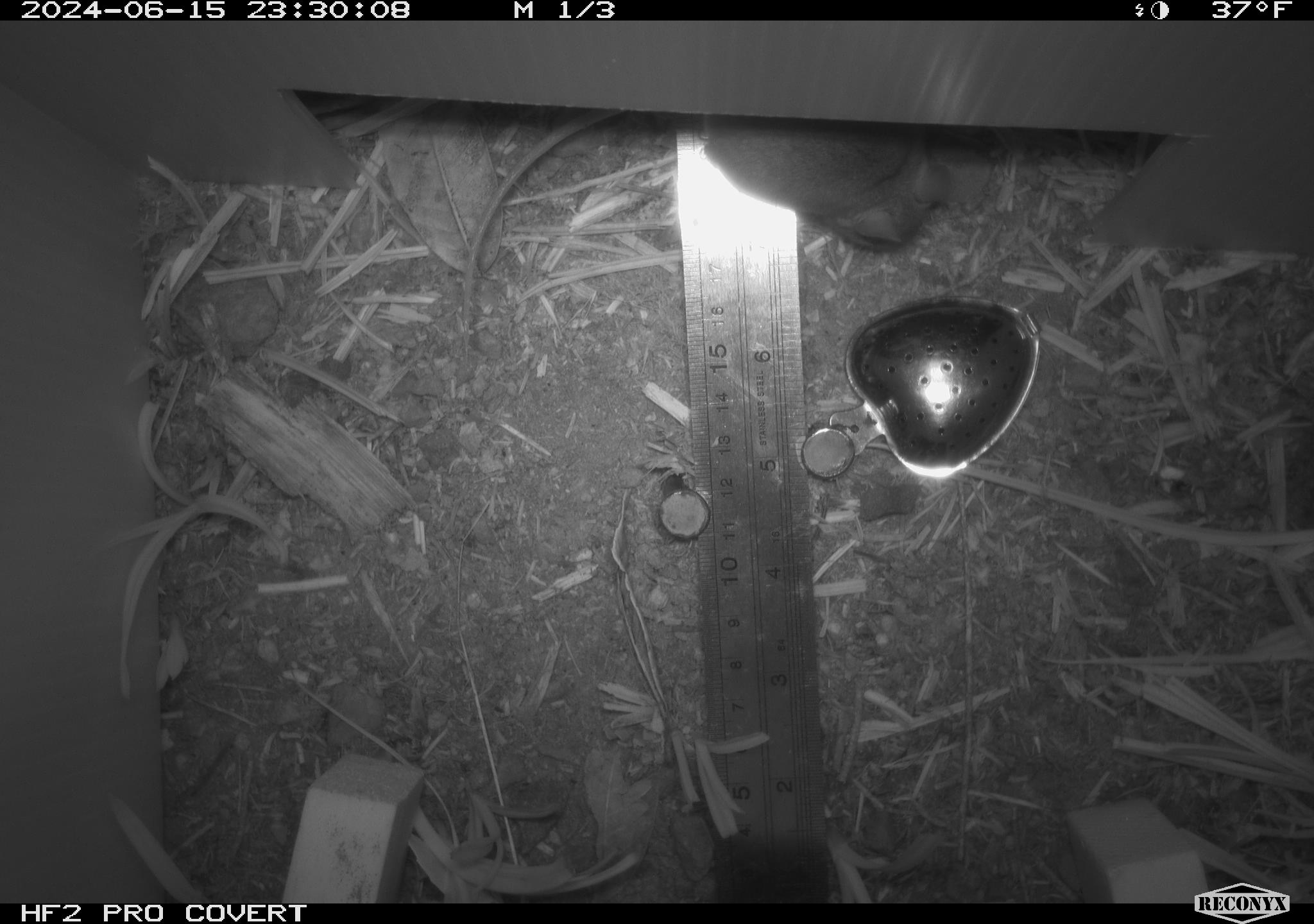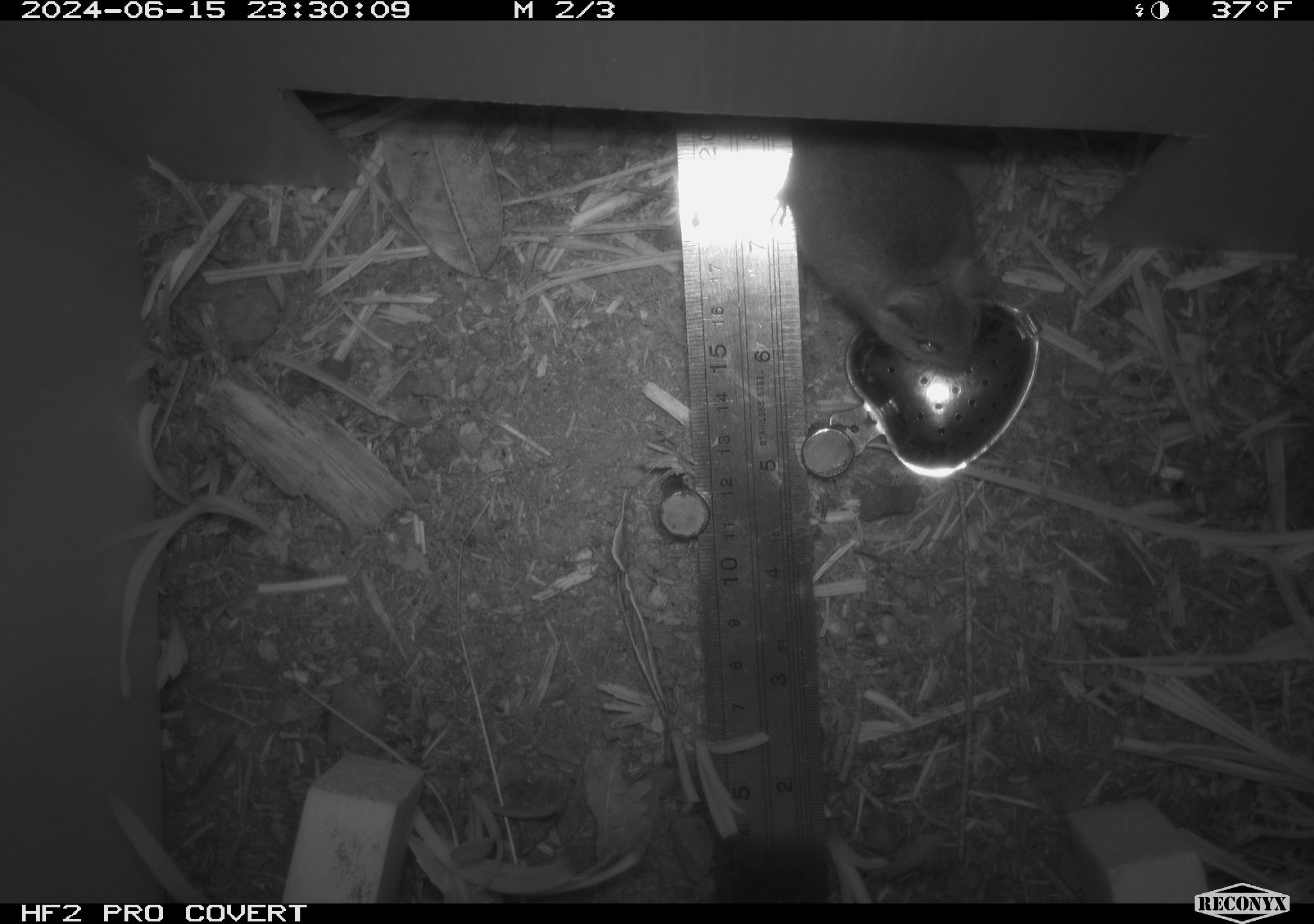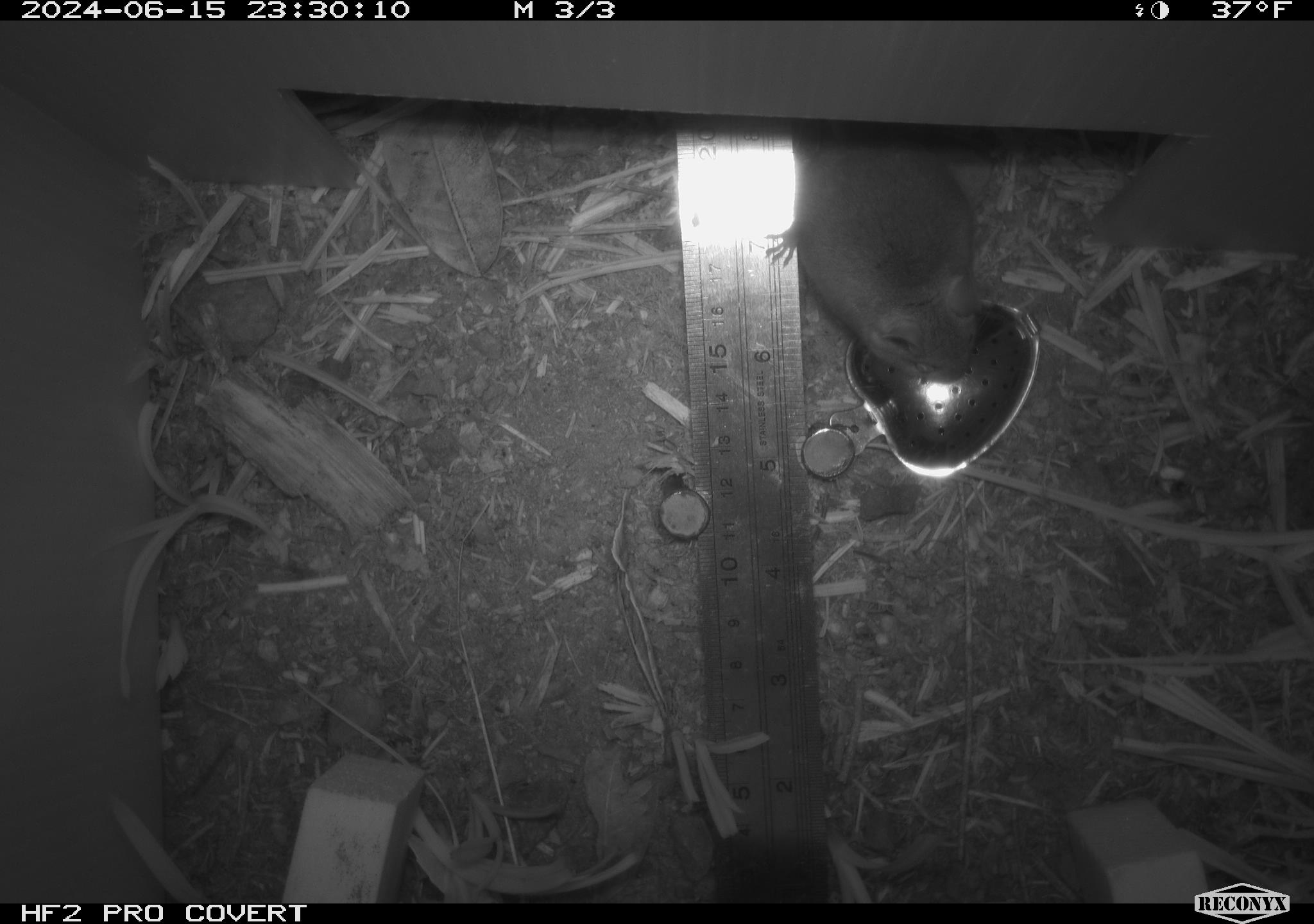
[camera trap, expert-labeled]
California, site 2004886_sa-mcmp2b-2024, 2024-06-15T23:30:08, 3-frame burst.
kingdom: Animalia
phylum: Chordata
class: Mammalia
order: Rodentia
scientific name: Rodentia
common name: mouse species